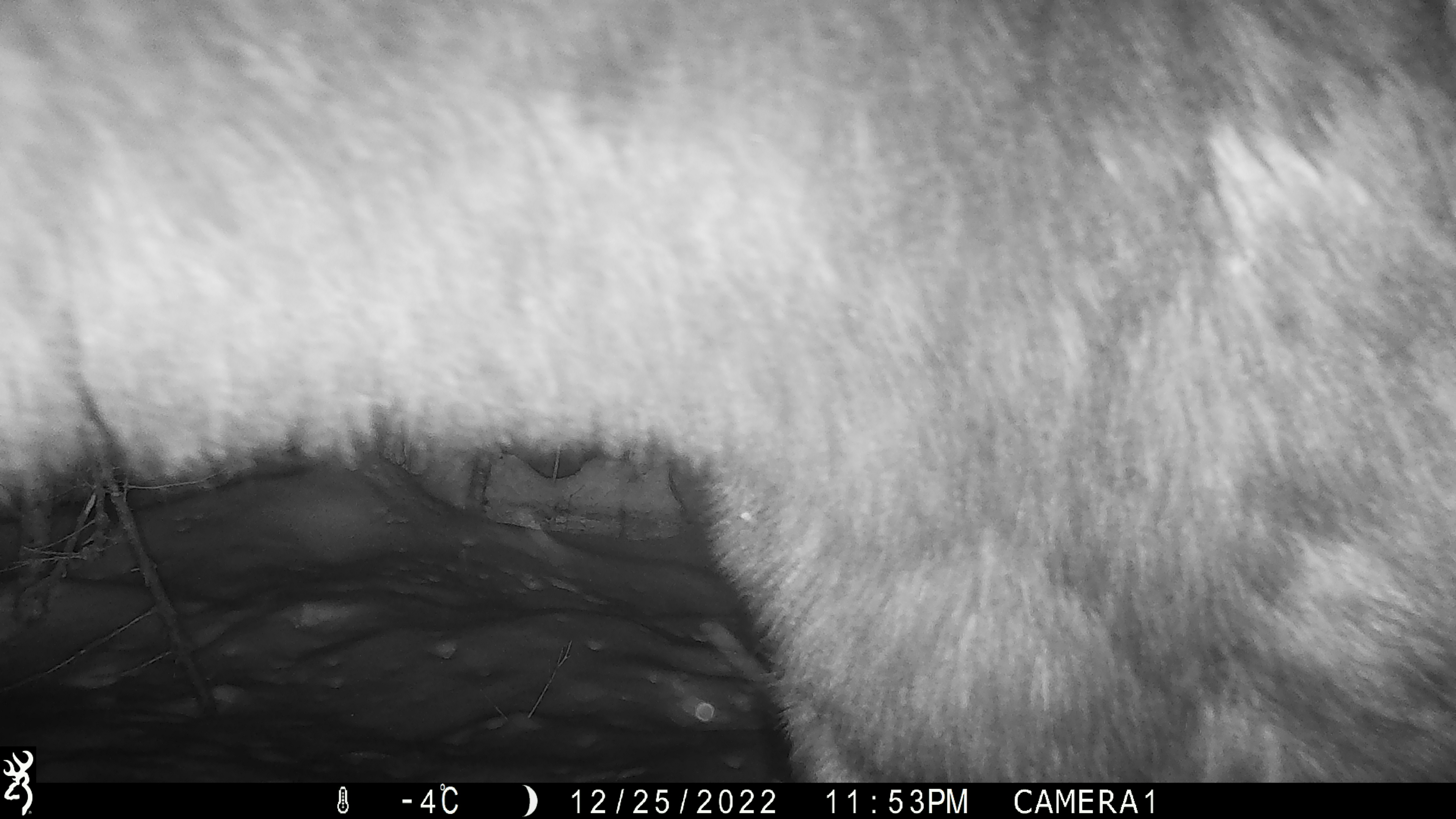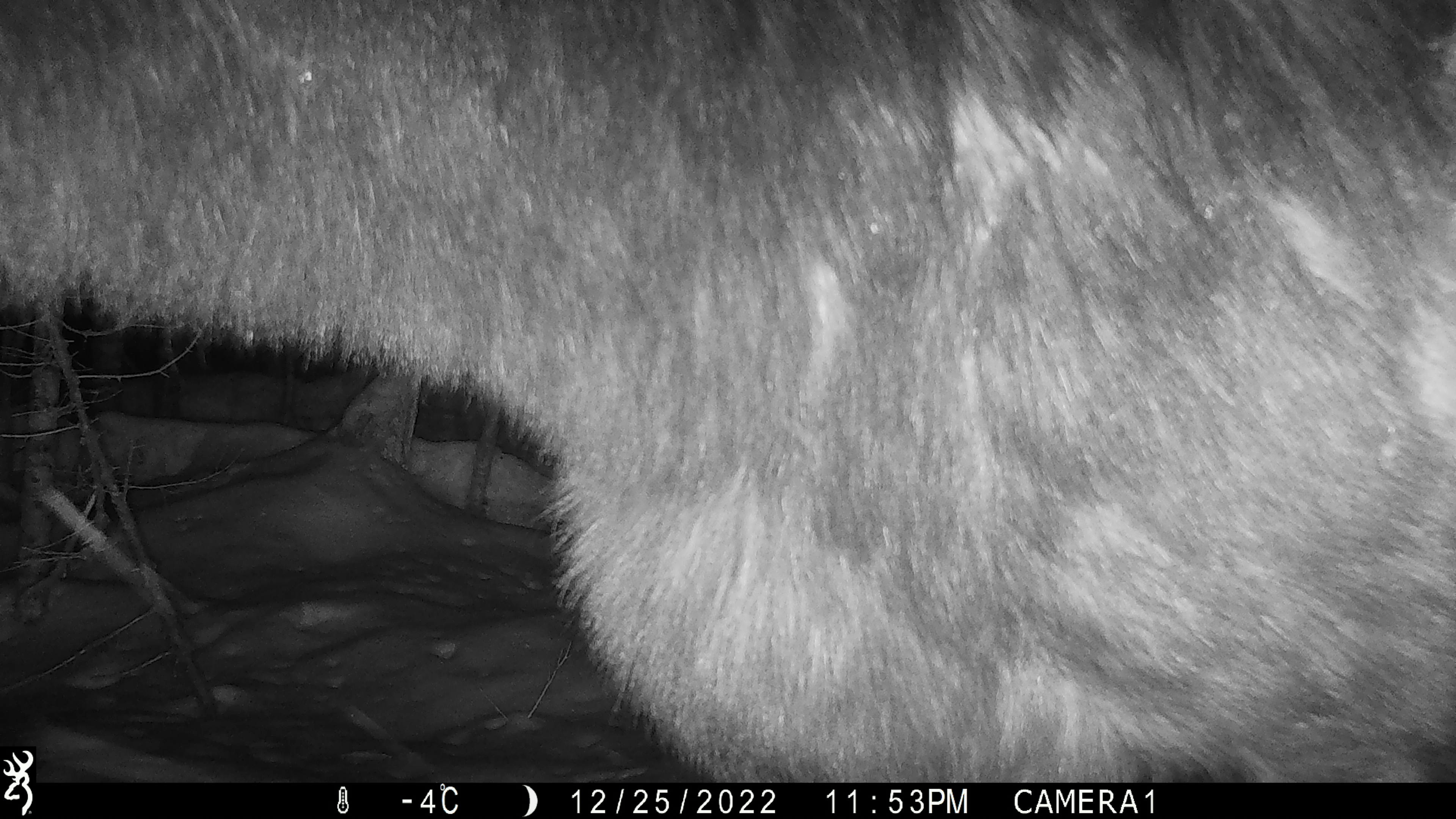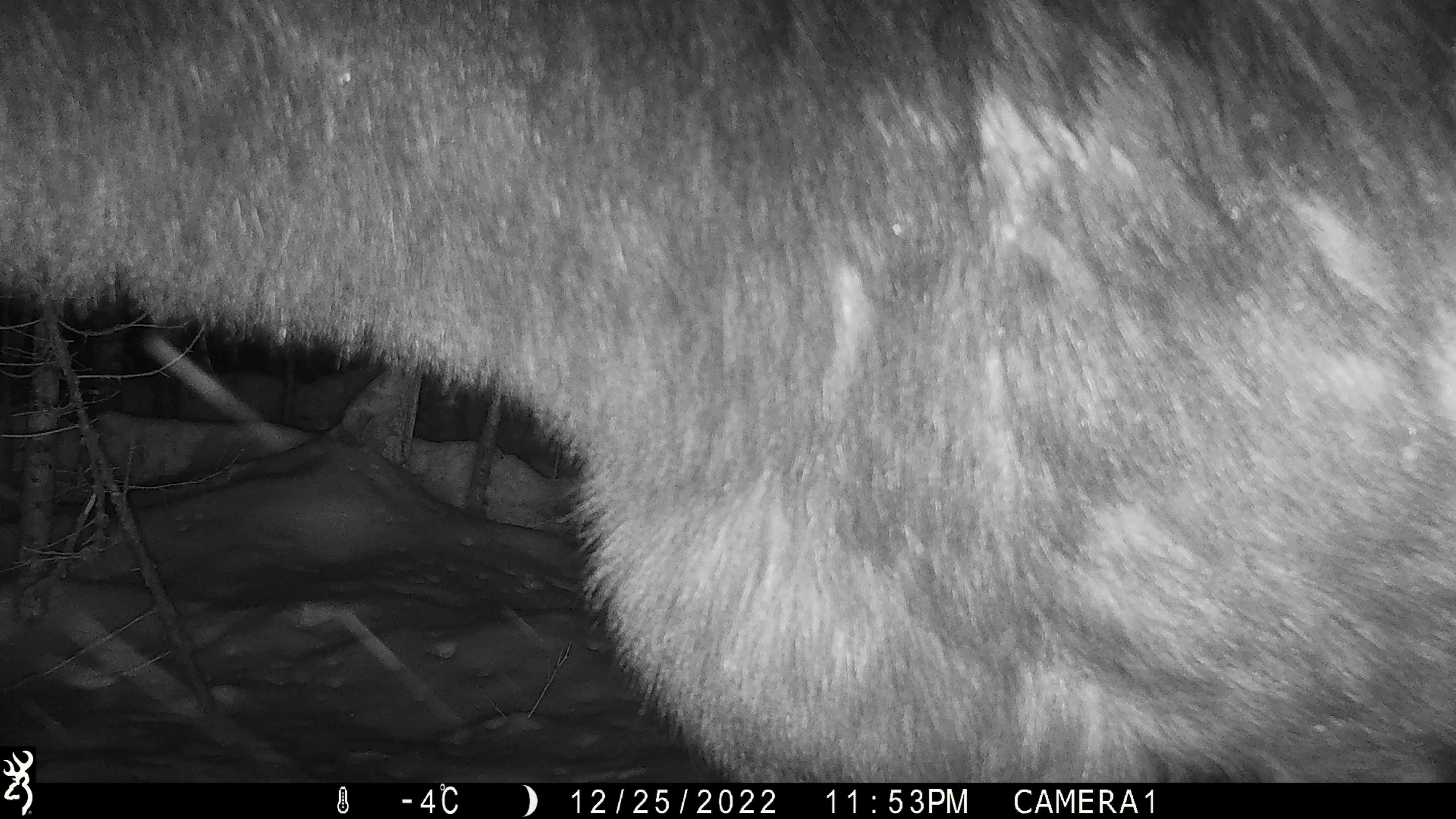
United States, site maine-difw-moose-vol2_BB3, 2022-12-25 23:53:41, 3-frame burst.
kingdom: Animalia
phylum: Chordata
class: Mammalia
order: Artiodactyla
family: Cervidae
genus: Alces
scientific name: Alces alces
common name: moose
Moose (Alces alces).